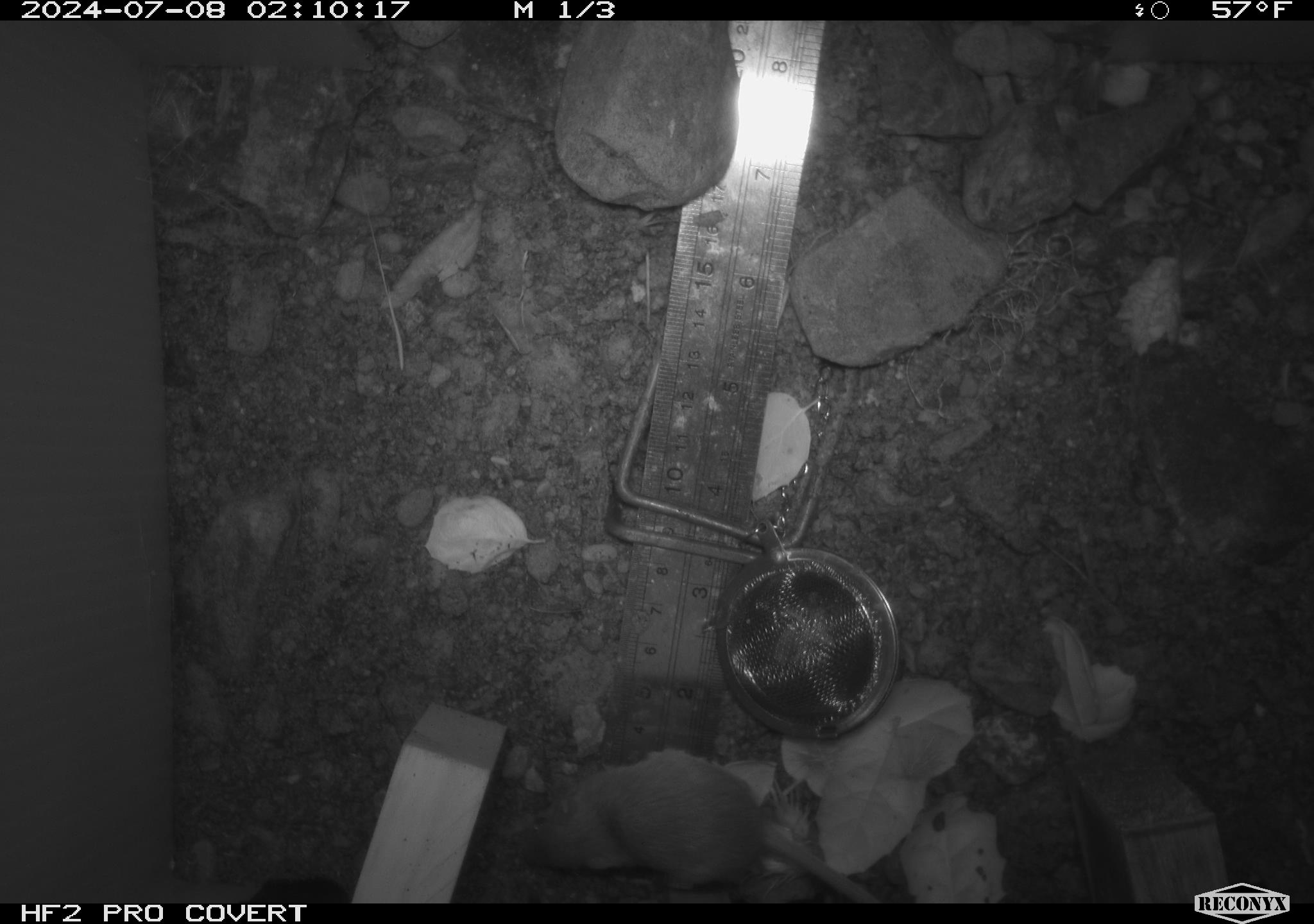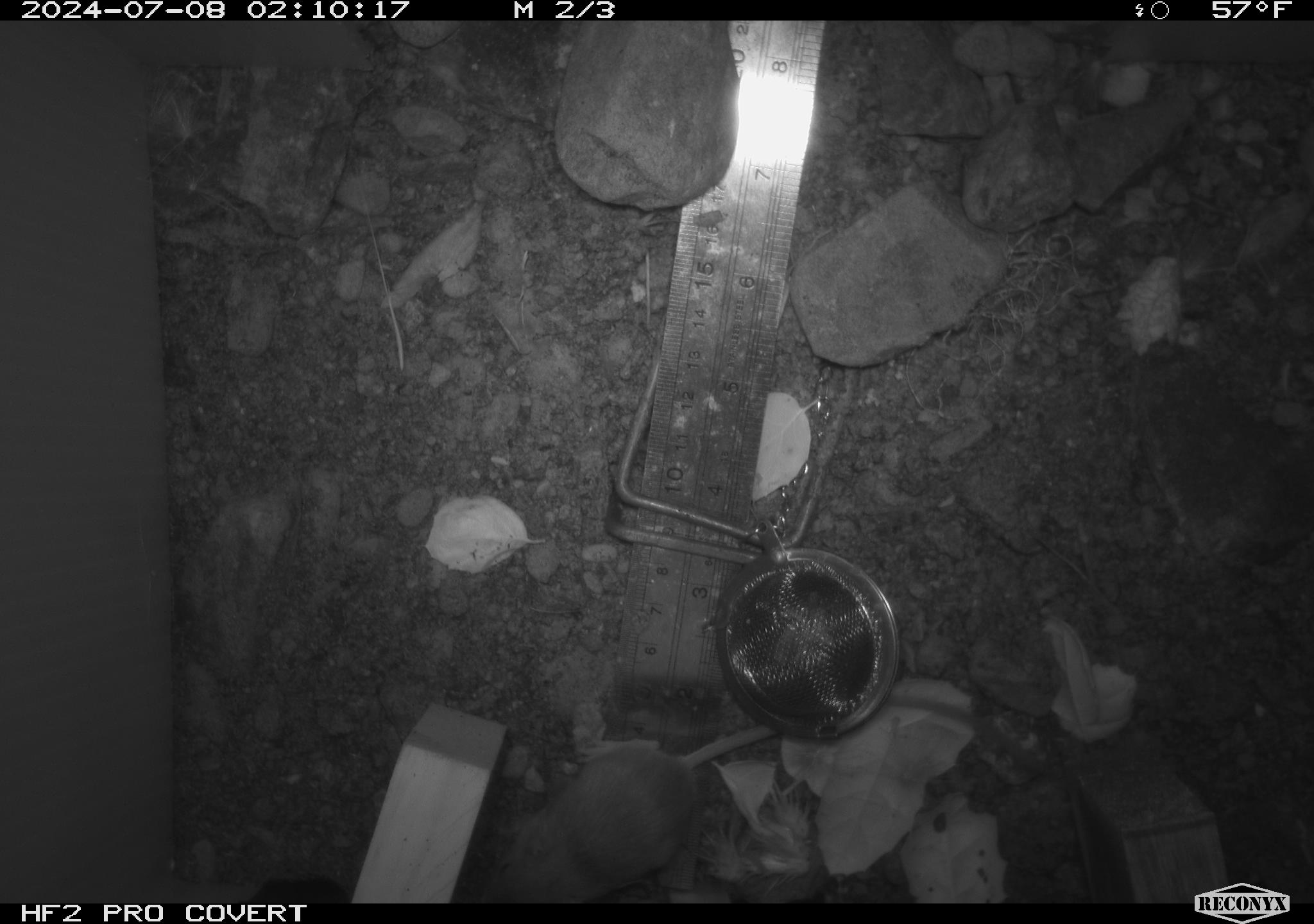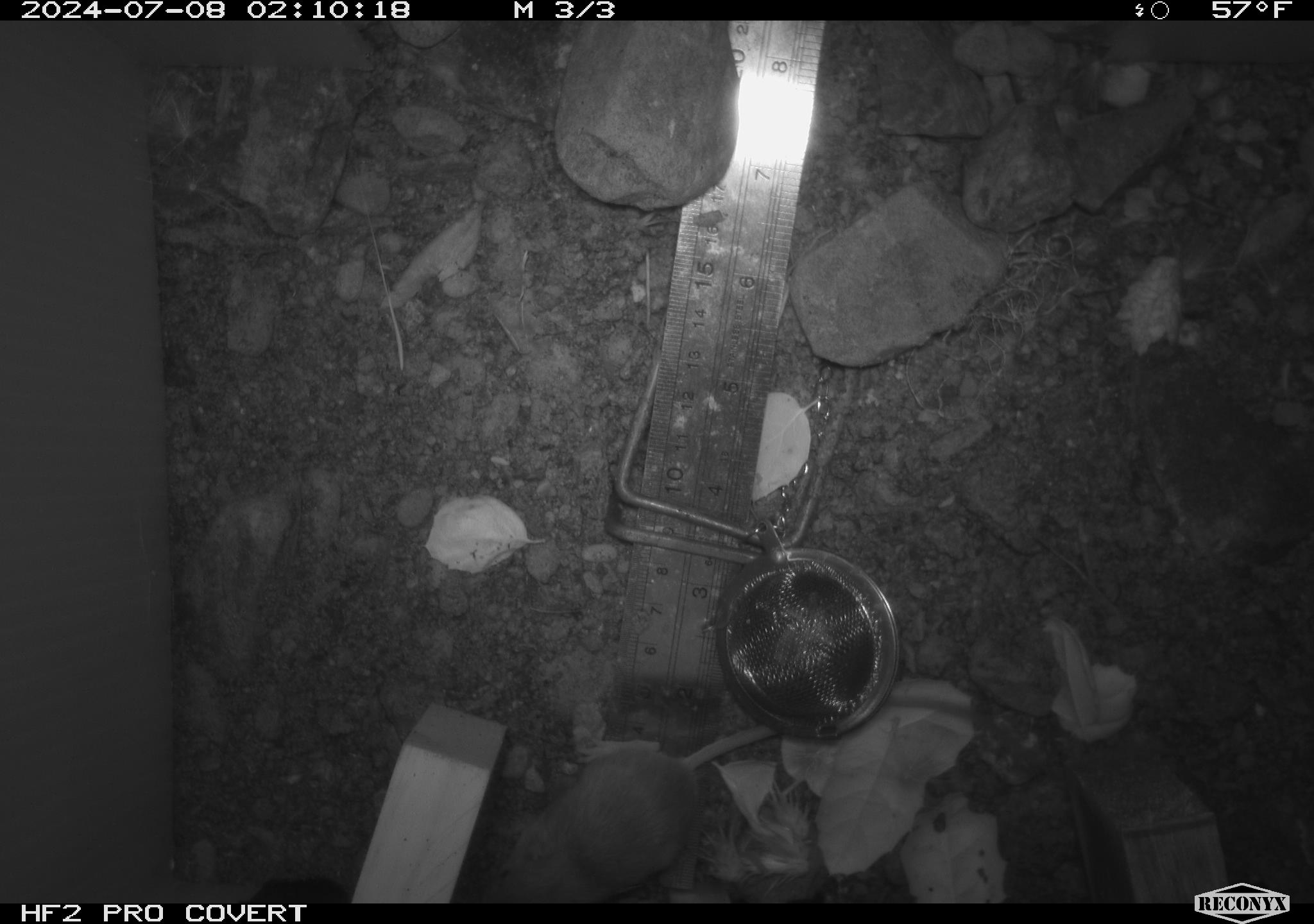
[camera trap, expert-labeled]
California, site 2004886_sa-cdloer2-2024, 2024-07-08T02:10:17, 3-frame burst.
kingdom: Animalia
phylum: Chordata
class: Mammalia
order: Rodentia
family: Heteromyidae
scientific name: Heteromyidae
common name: kangaroo rats and pocket mice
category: heteromyidae family